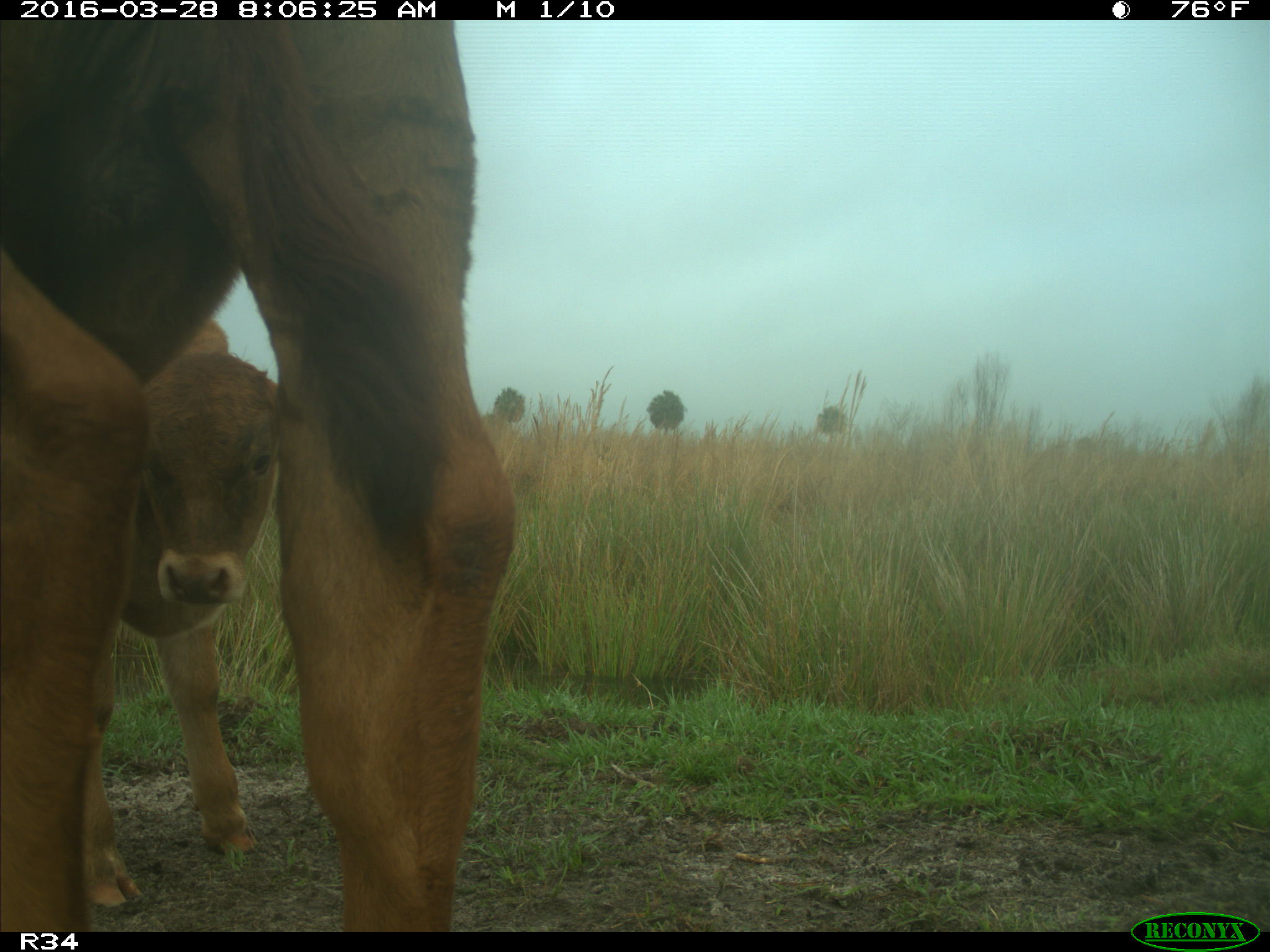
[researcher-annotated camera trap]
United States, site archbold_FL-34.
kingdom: Animalia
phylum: Chordata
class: Mammalia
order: Artiodactyla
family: Bovidae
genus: Bos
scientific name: Bos taurus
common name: domestic cow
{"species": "Bos taurus (domestic cow)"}